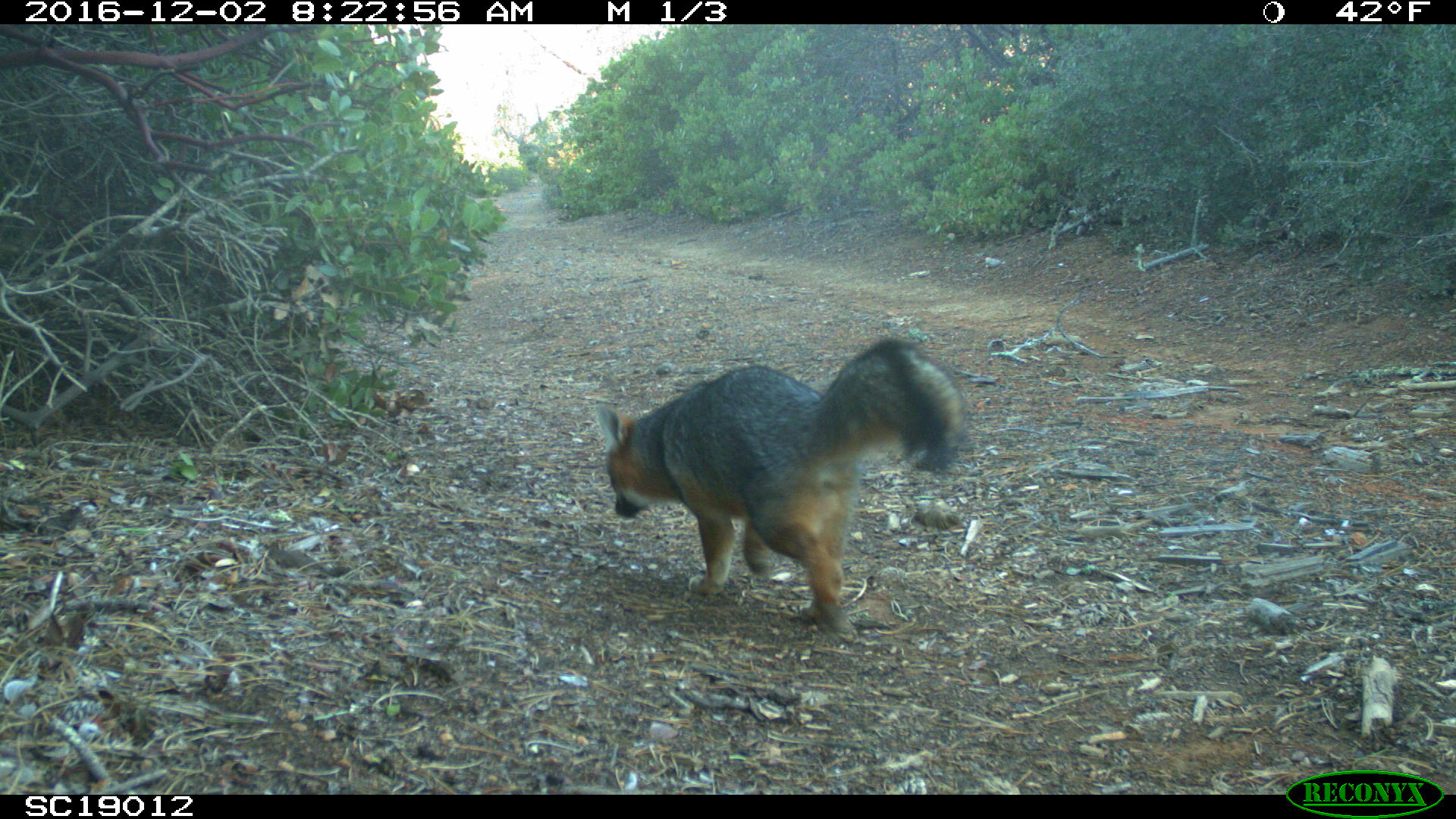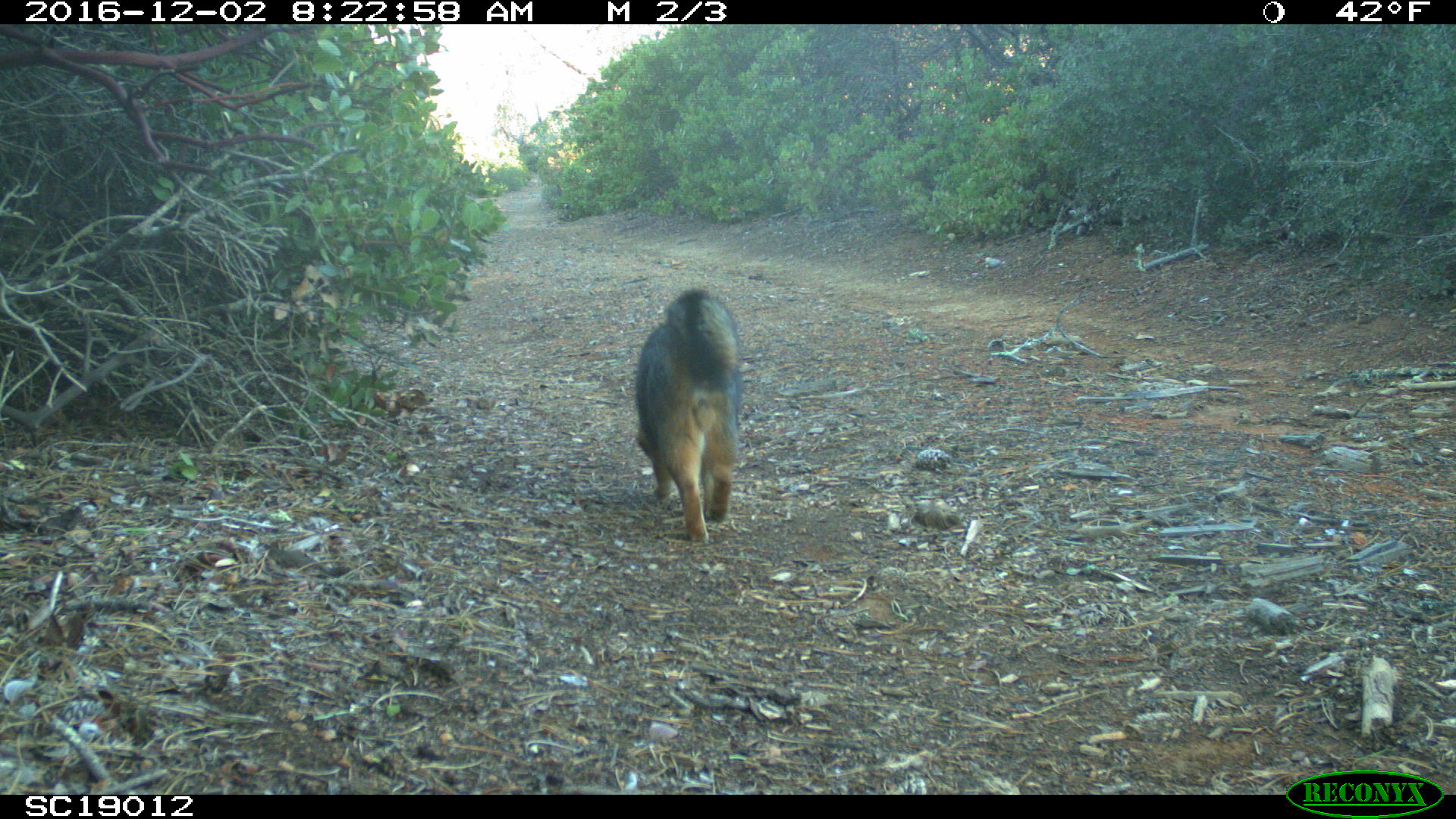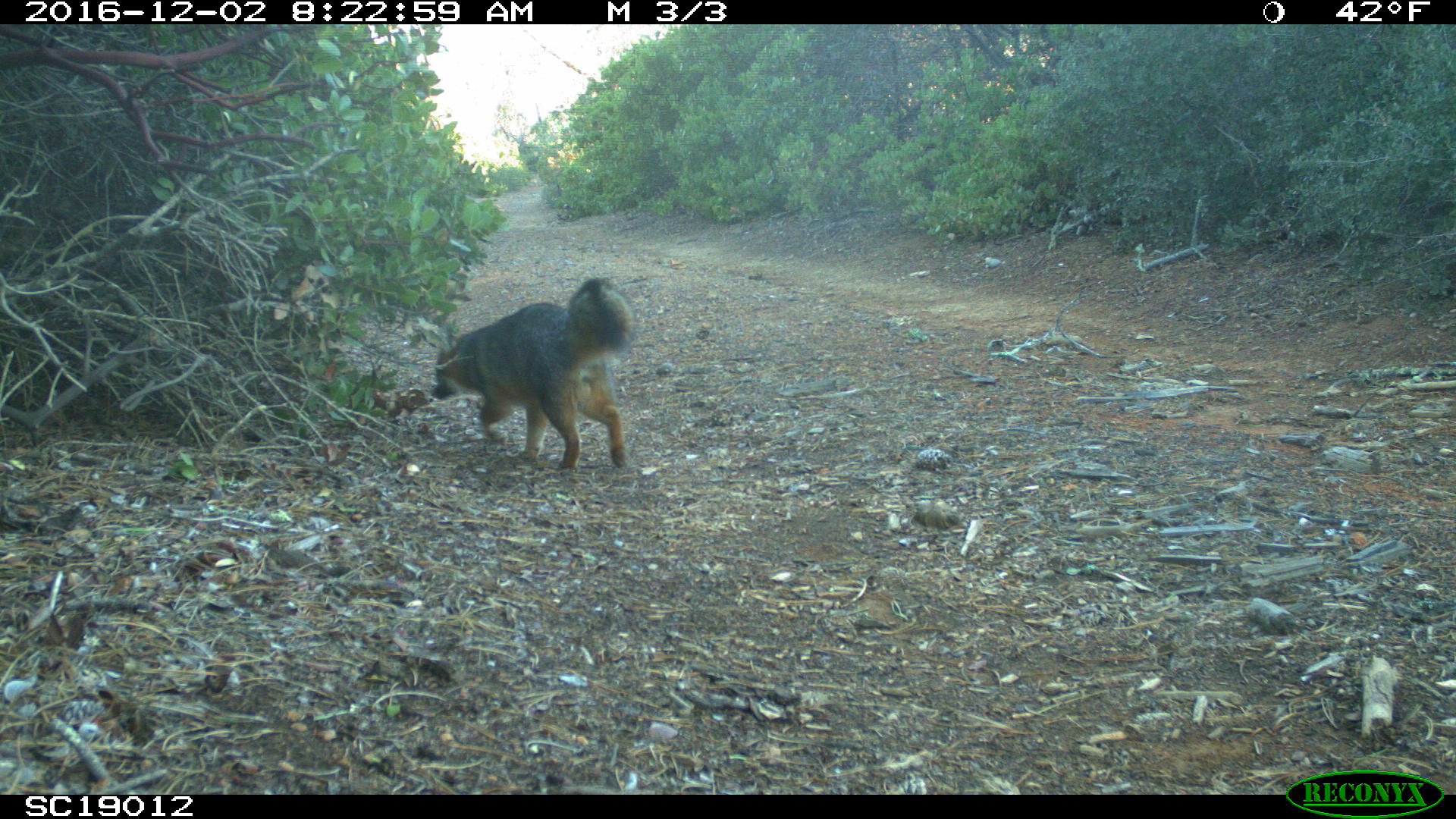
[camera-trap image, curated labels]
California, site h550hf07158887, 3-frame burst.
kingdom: Animalia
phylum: Chordata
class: Mammalia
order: Carnivora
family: Canidae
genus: Urocyon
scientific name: Urocyon littoralis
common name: island fox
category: fox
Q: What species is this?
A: Fox (island fox) (Urocyon littoralis).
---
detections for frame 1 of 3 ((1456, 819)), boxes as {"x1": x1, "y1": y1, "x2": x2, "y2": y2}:
fox: {"x1": 592, "y1": 335, "x2": 967, "y2": 645}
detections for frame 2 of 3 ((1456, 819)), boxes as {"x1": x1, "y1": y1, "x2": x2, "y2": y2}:
fox: {"x1": 635, "y1": 290, "x2": 739, "y2": 541}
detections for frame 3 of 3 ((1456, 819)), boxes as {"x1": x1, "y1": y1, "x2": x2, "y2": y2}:
fox: {"x1": 431, "y1": 278, "x2": 632, "y2": 475}